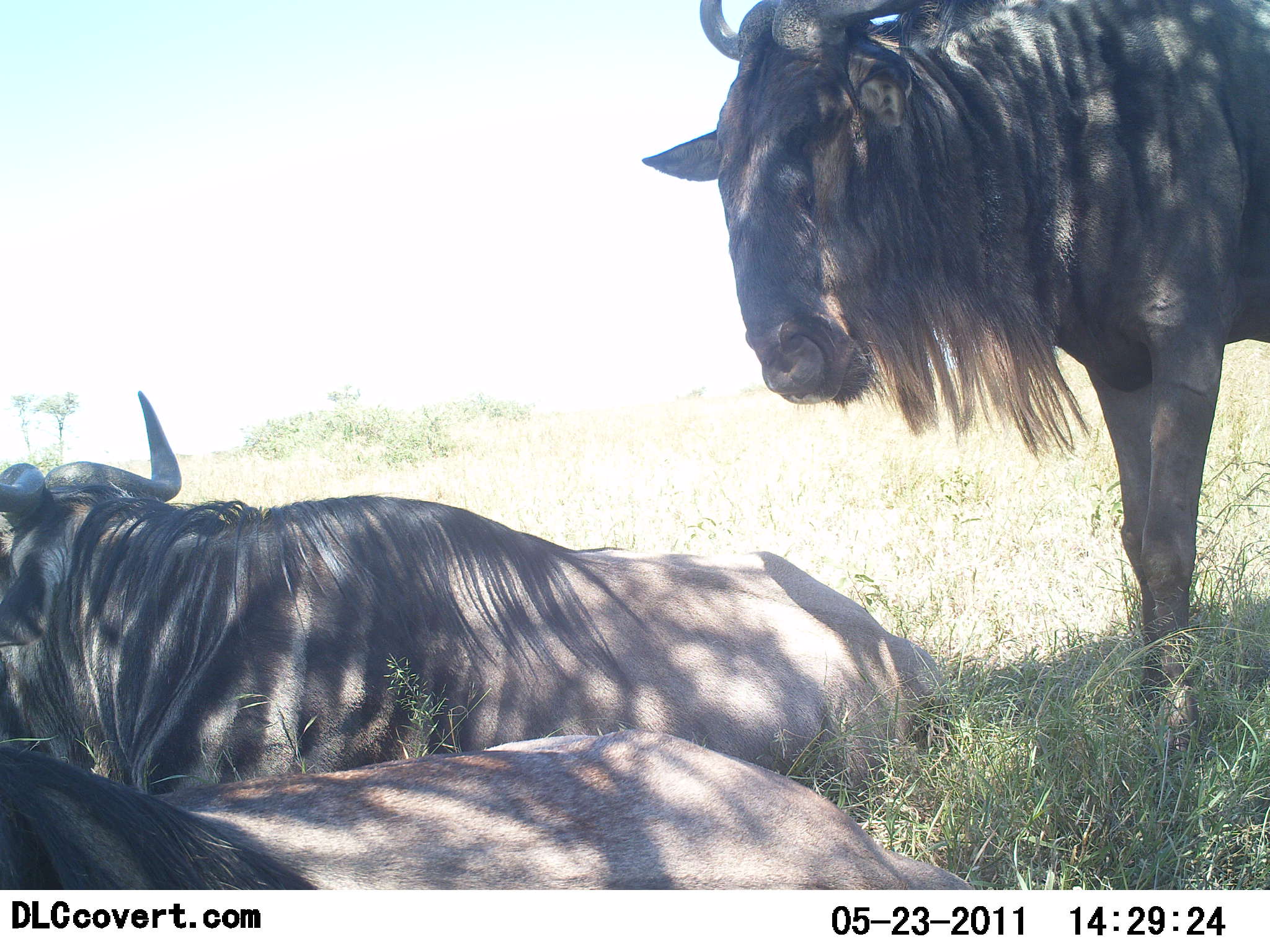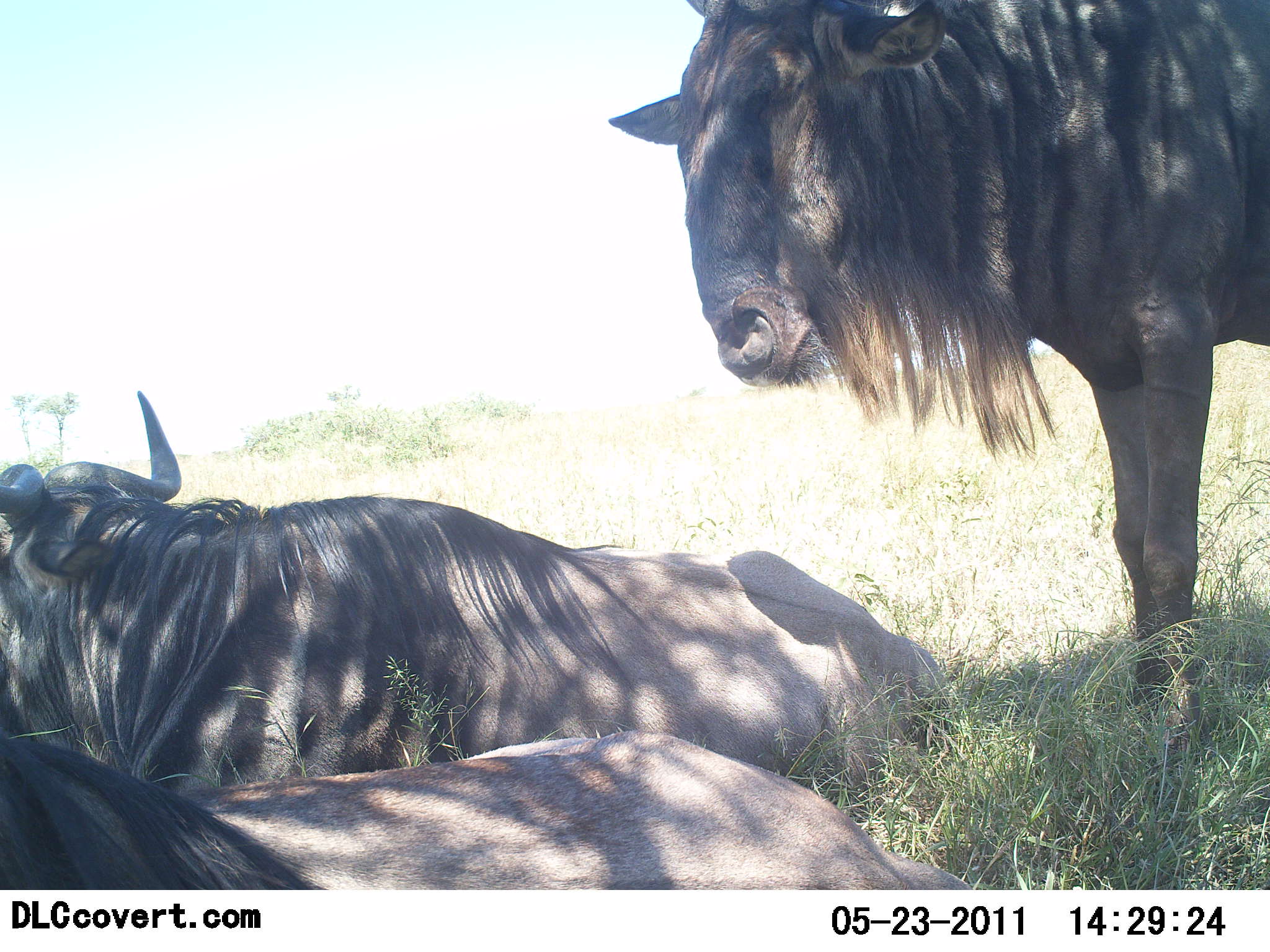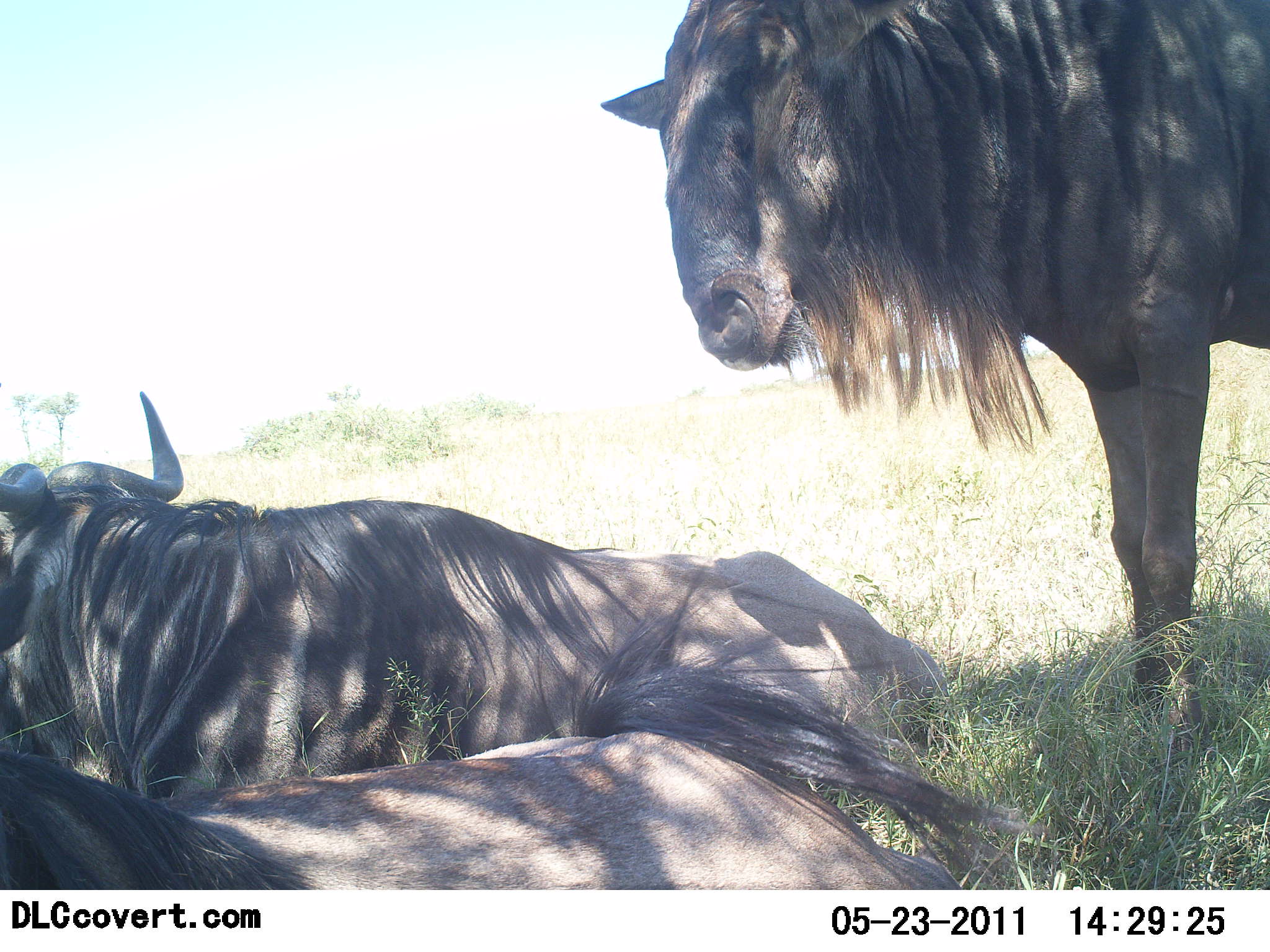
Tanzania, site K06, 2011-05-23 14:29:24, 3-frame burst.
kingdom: Animalia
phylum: Chordata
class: Mammalia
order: Artiodactyla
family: Bovidae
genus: Connochaetes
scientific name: Connochaetes taurinus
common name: blue wildebeest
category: wildebeest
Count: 3.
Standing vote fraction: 58%.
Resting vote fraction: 100%.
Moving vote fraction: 8%.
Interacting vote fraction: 8%.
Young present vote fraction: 0%.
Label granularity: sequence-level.